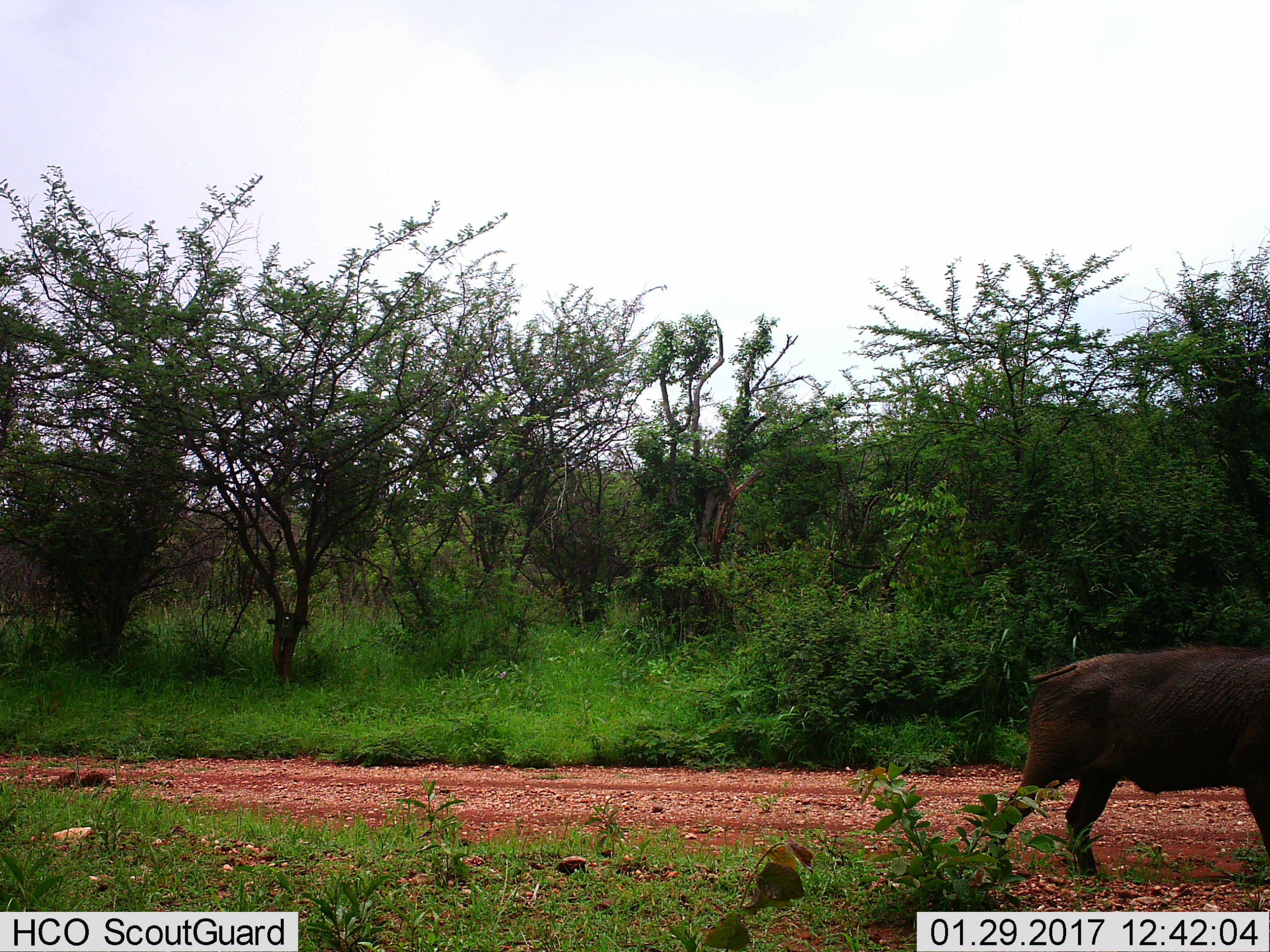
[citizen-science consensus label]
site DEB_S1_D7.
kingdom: Animalia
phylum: Chordata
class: Mammalia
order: Artiodactyla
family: Suidae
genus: Phacochoerus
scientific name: Phacochoerus africanus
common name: warthog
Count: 1.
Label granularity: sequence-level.